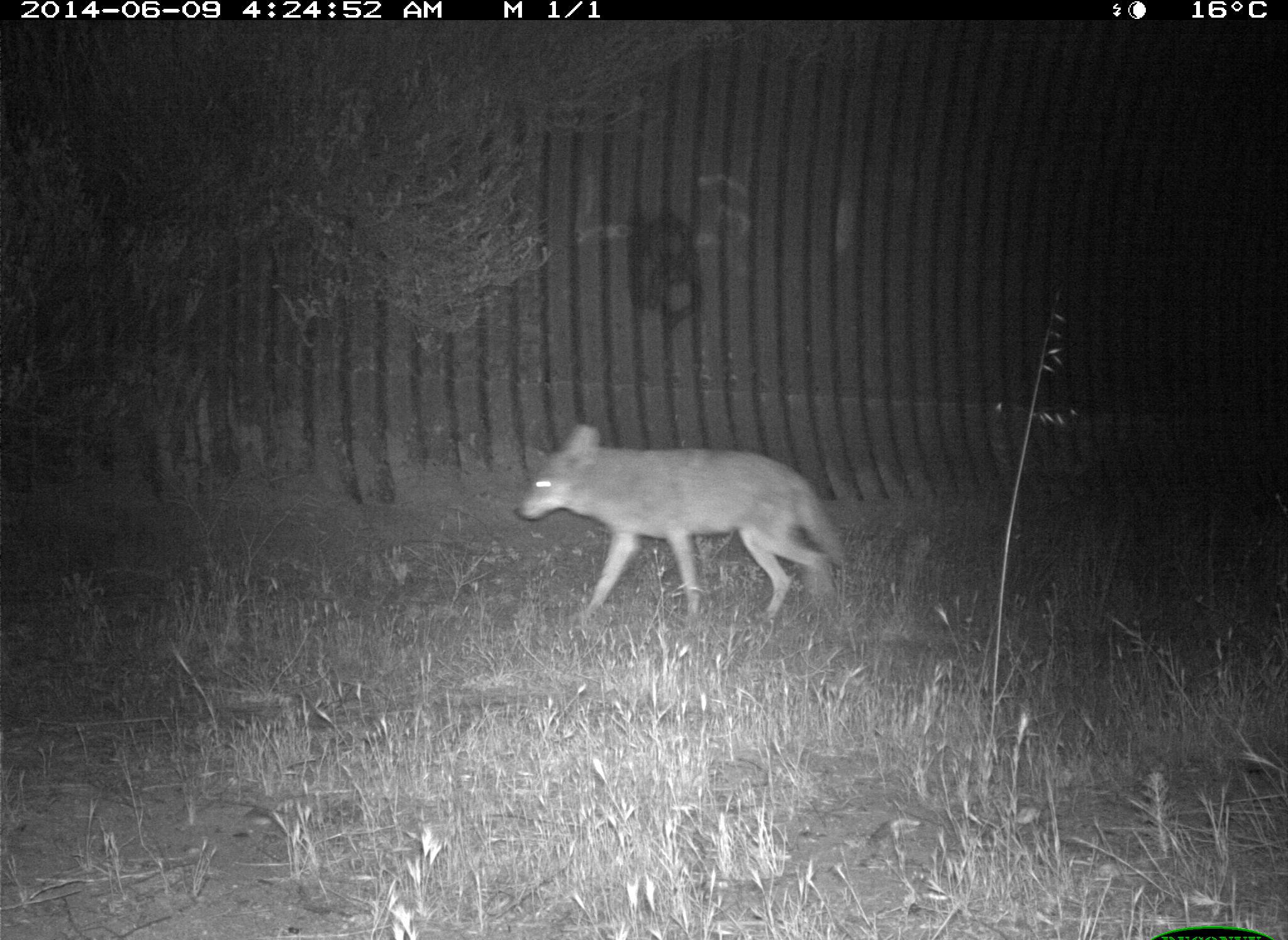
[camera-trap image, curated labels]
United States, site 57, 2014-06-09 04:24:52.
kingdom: Animalia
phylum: Chordata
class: Mammalia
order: Carnivora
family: Canidae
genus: Canis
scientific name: Canis latrans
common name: coyote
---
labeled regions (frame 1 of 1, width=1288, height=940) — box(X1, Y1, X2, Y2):
coyote: box(518, 416, 851, 624)